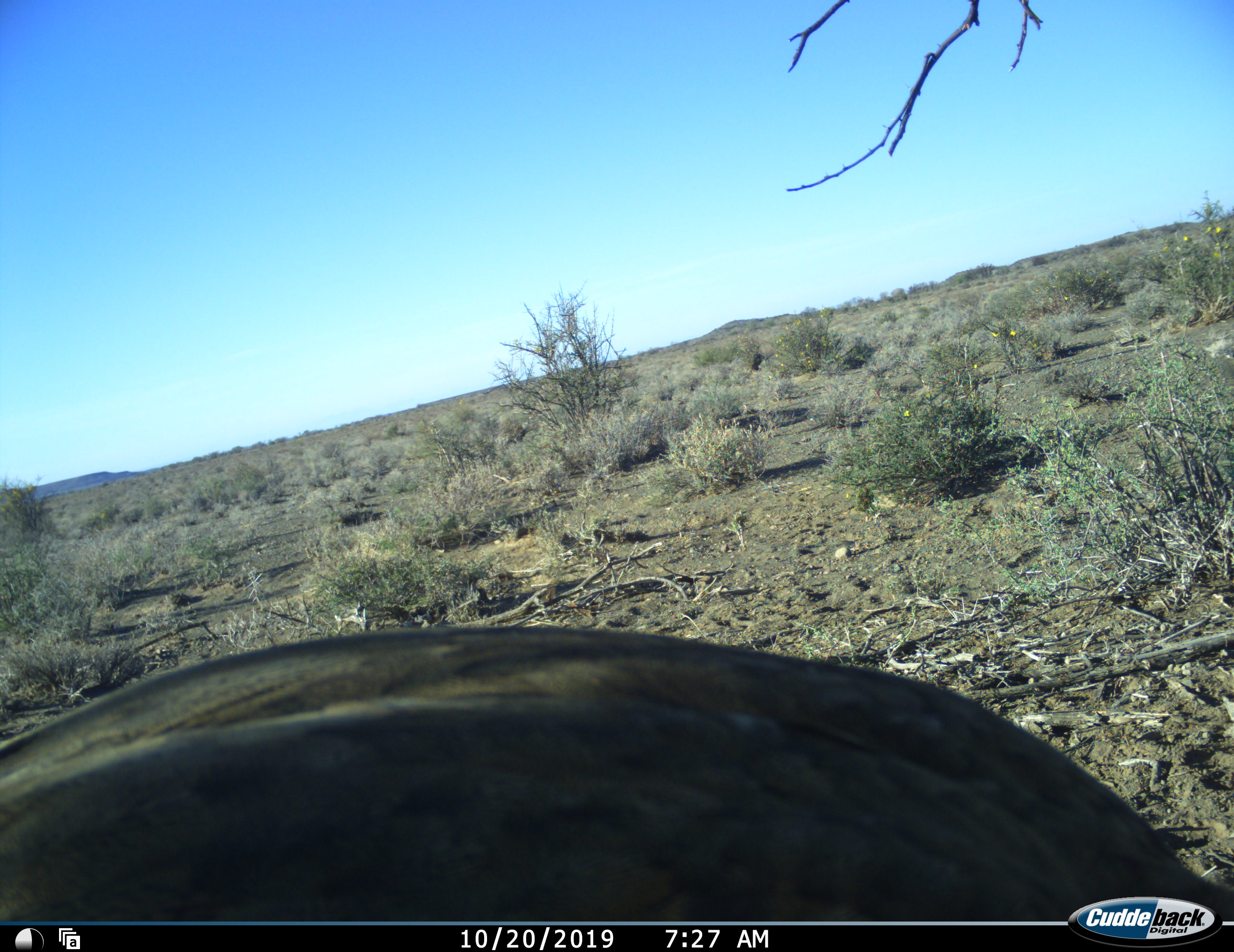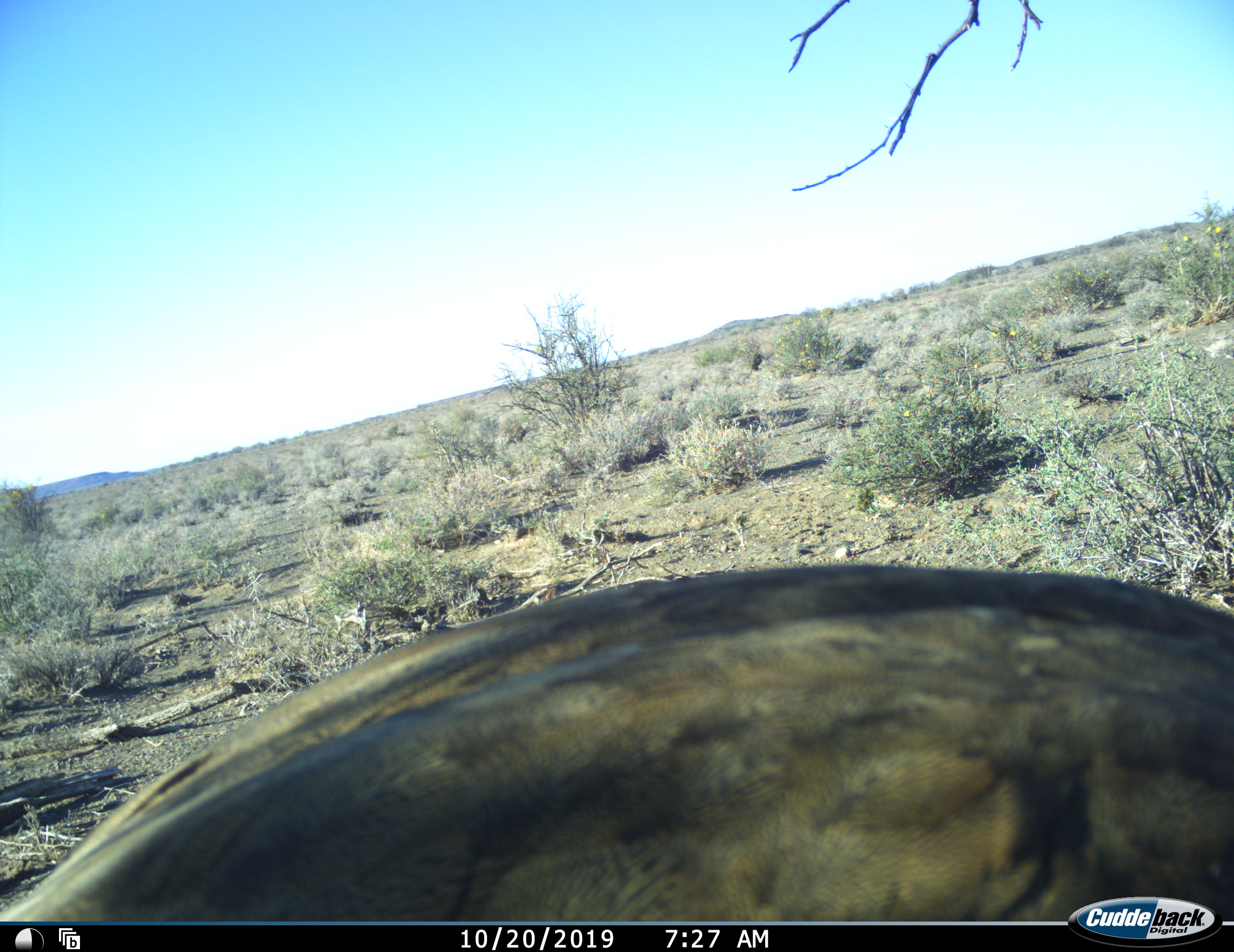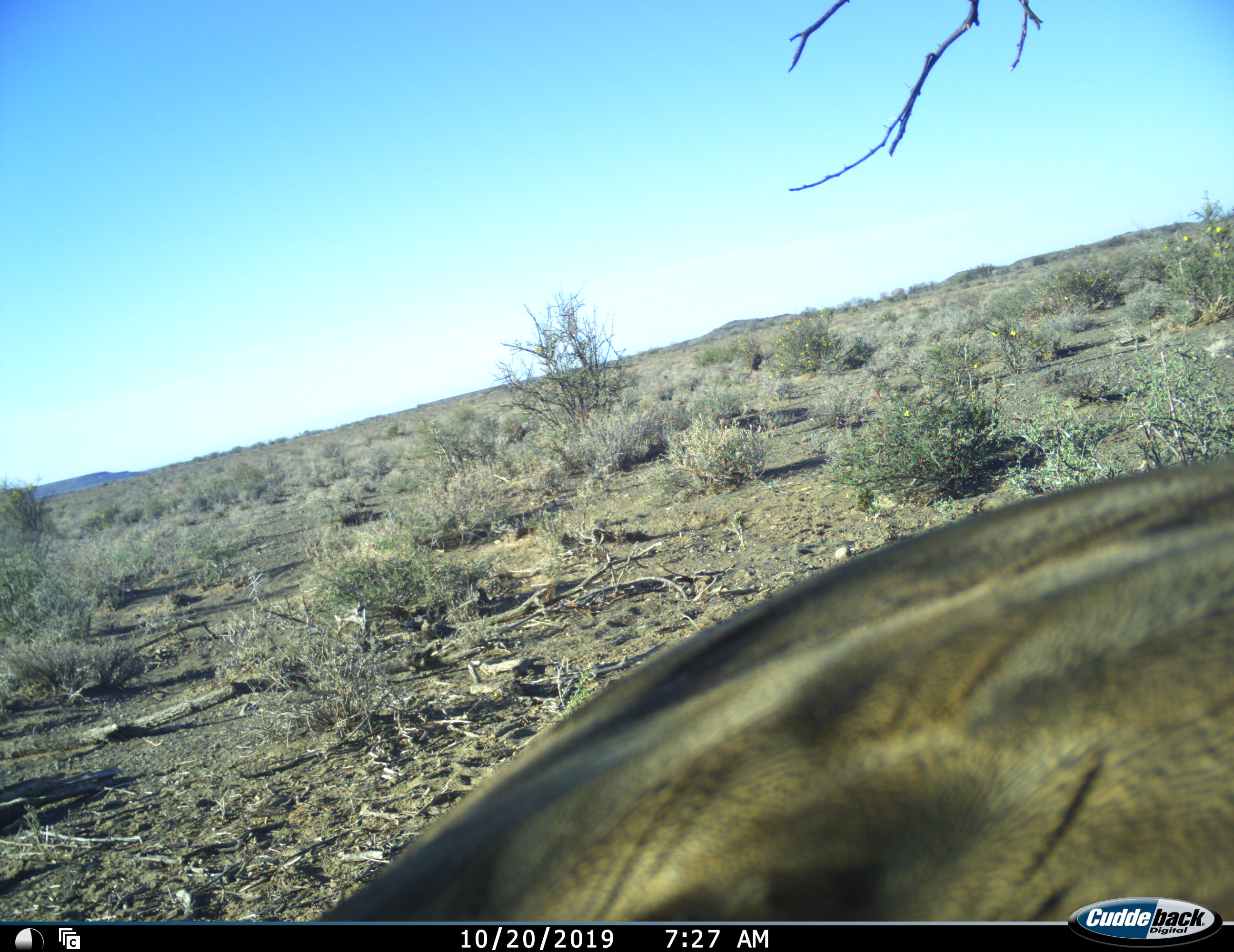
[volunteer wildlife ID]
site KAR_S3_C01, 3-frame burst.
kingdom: Animalia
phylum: Chordata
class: Aves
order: Otidiformes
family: Otididae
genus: Ardeotis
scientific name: Ardeotis kori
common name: kori bustard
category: bustardkori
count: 1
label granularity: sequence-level